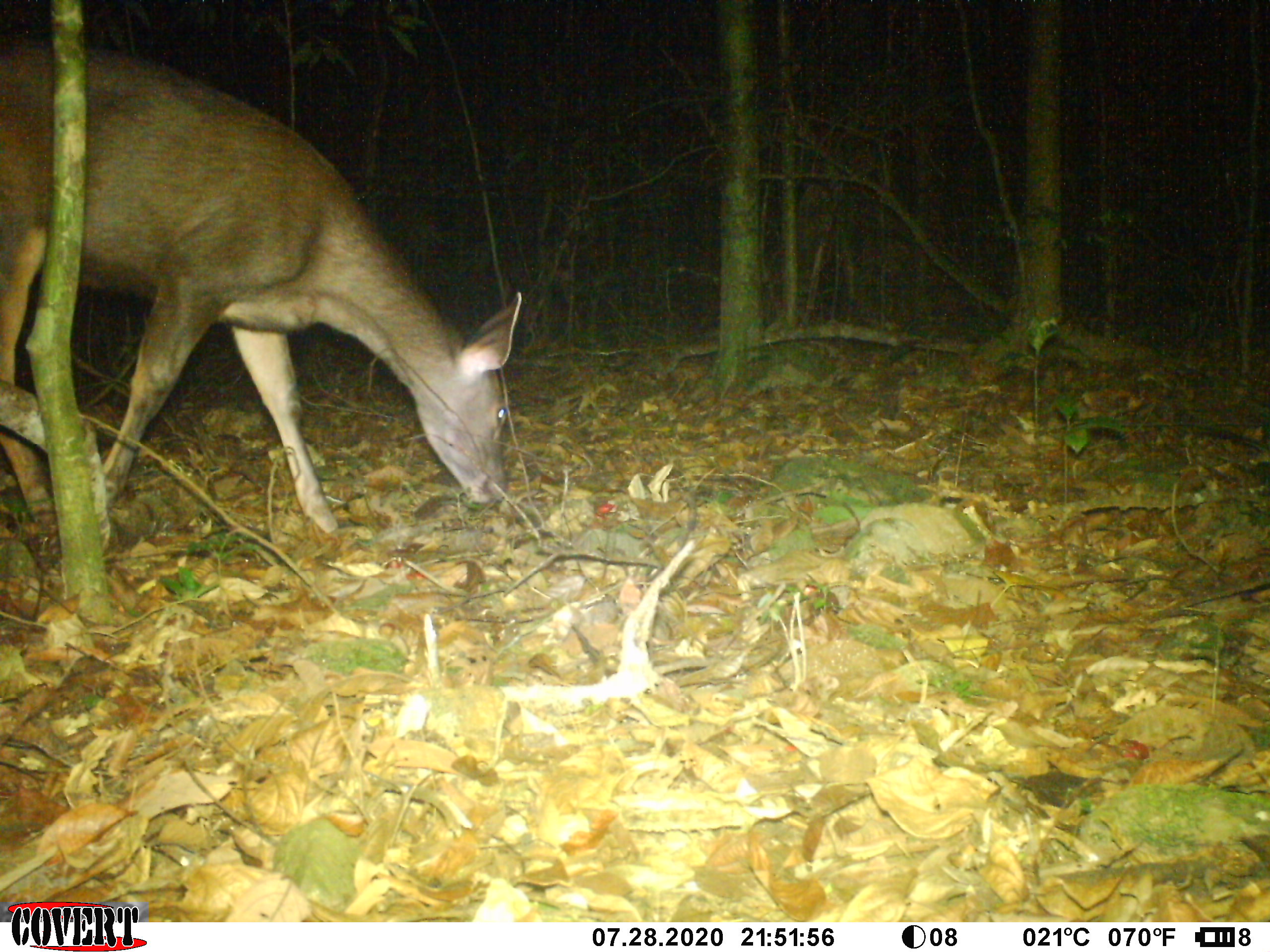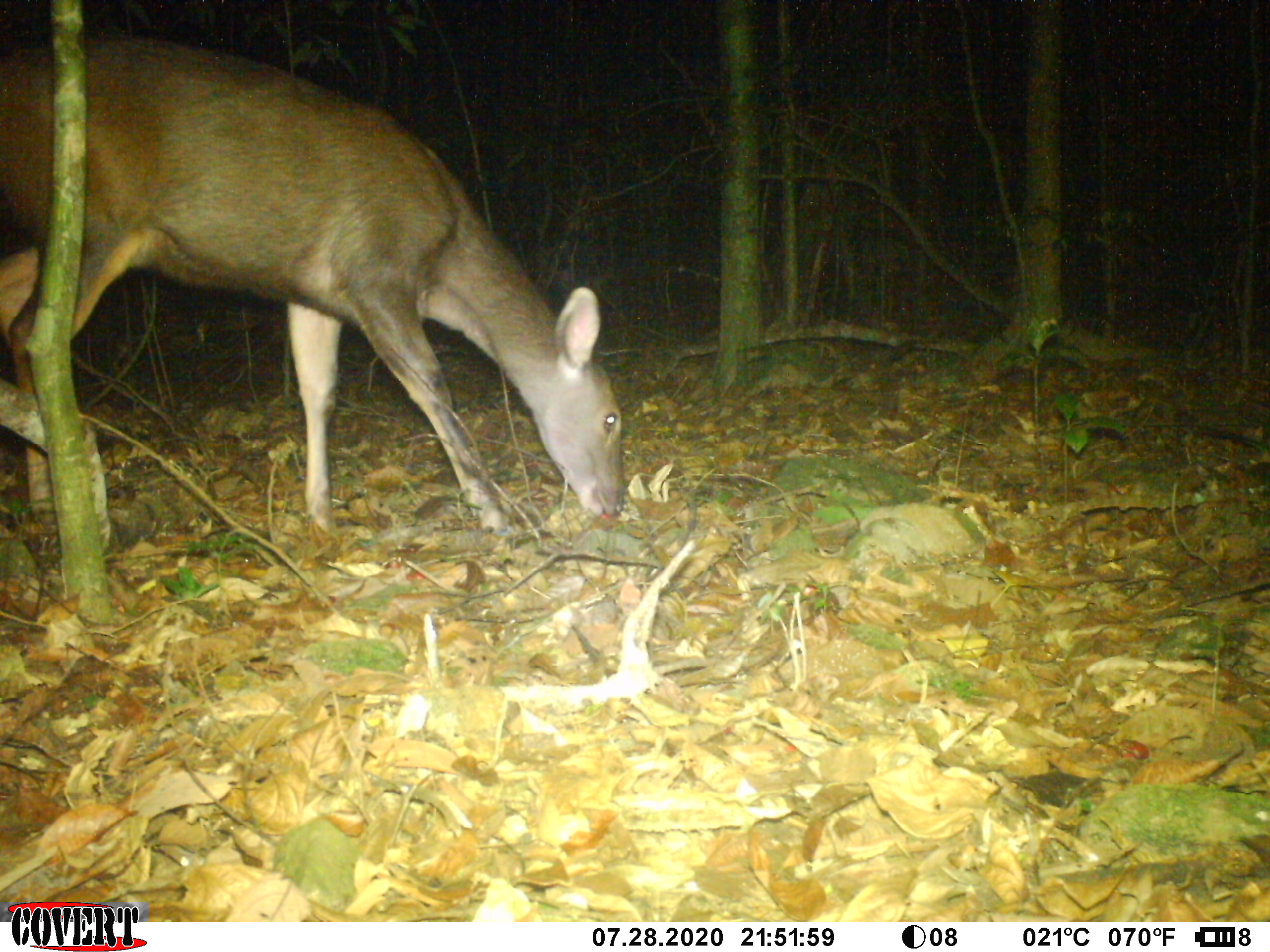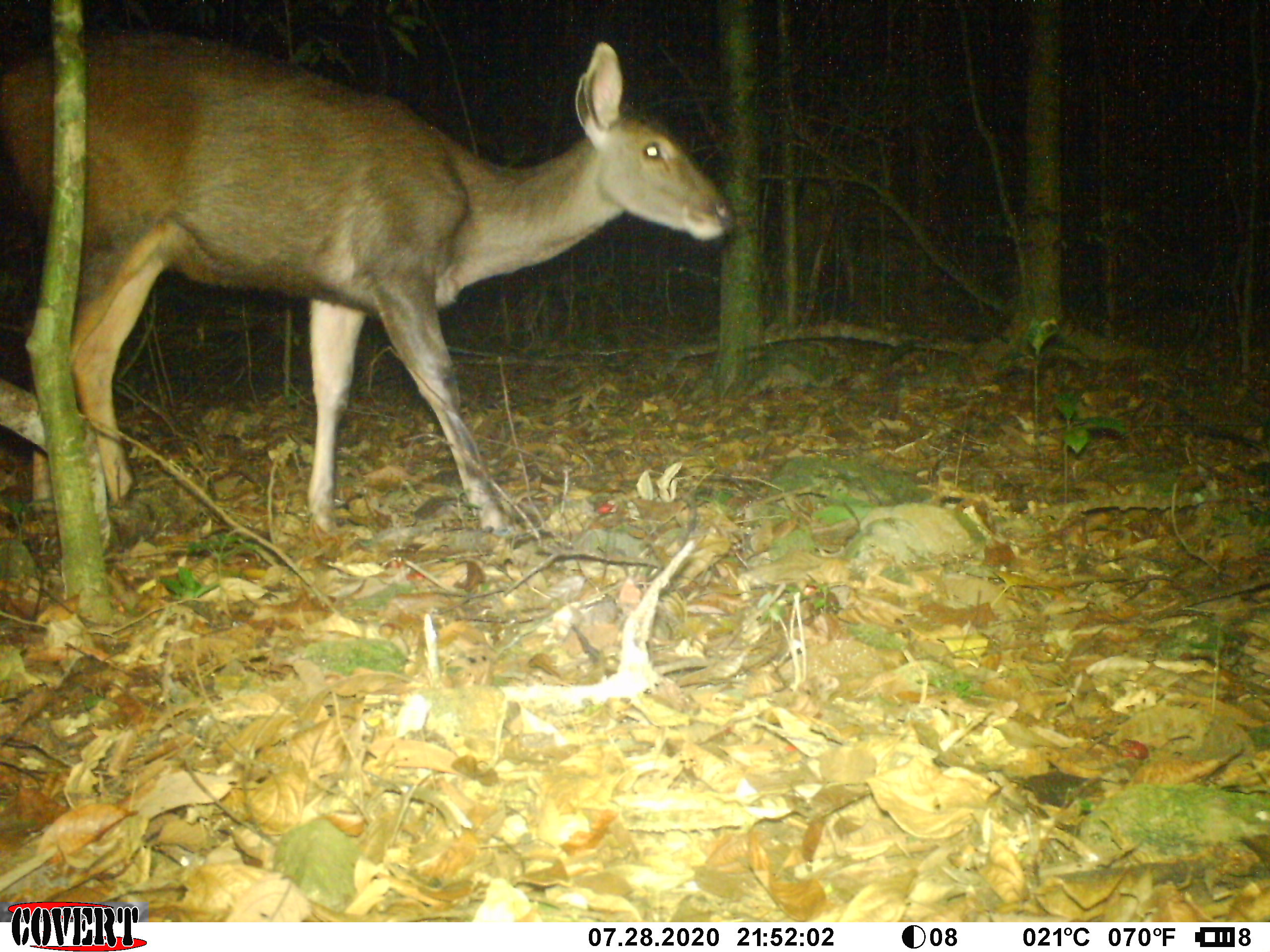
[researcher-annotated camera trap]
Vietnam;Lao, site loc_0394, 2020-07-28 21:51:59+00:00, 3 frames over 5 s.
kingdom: Animalia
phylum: Chordata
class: Mammalia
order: Artiodactyla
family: Cervidae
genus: Rusa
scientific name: Rusa unicolor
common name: sambar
Sambar (Rusa unicolor). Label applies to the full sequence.